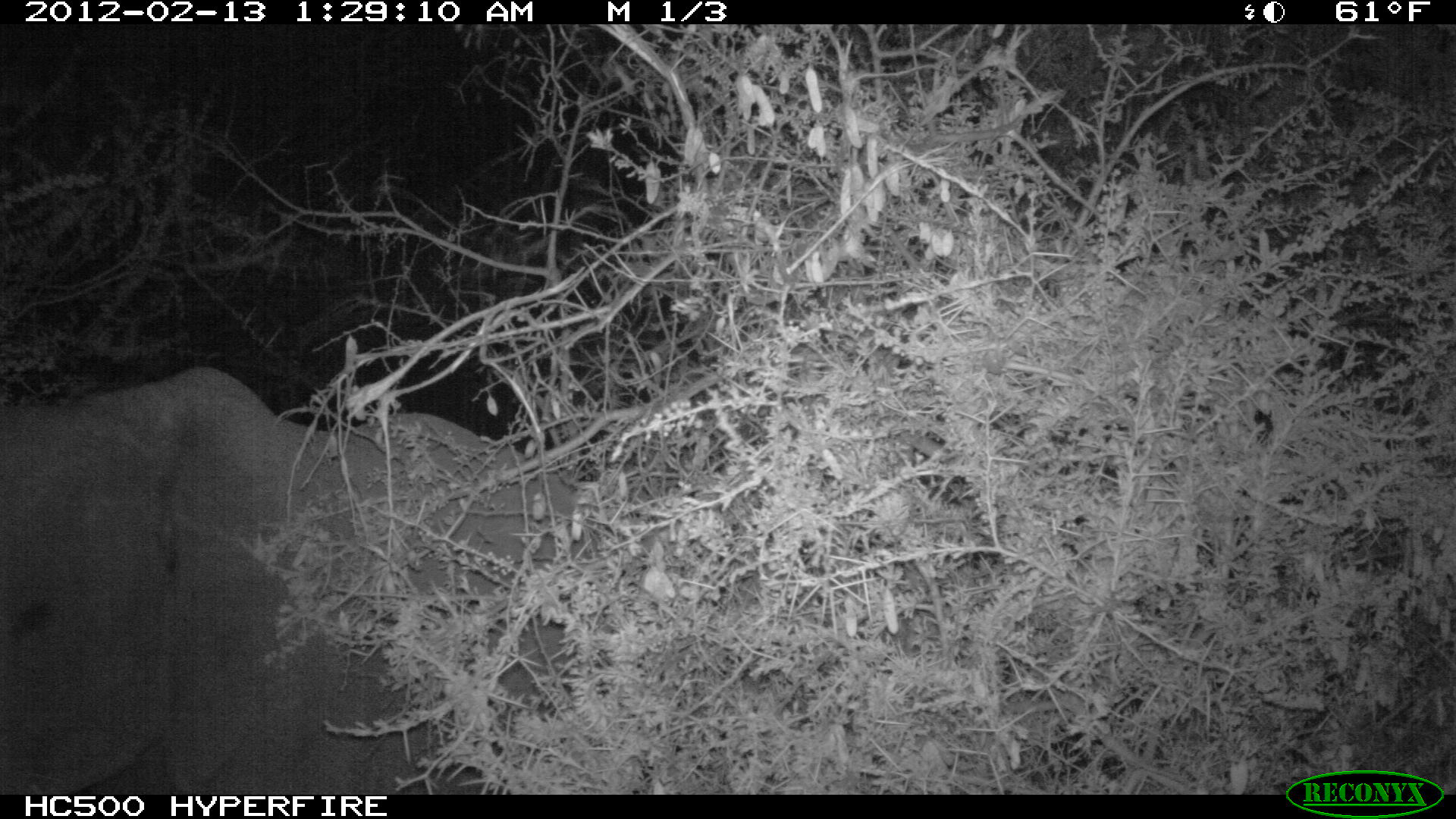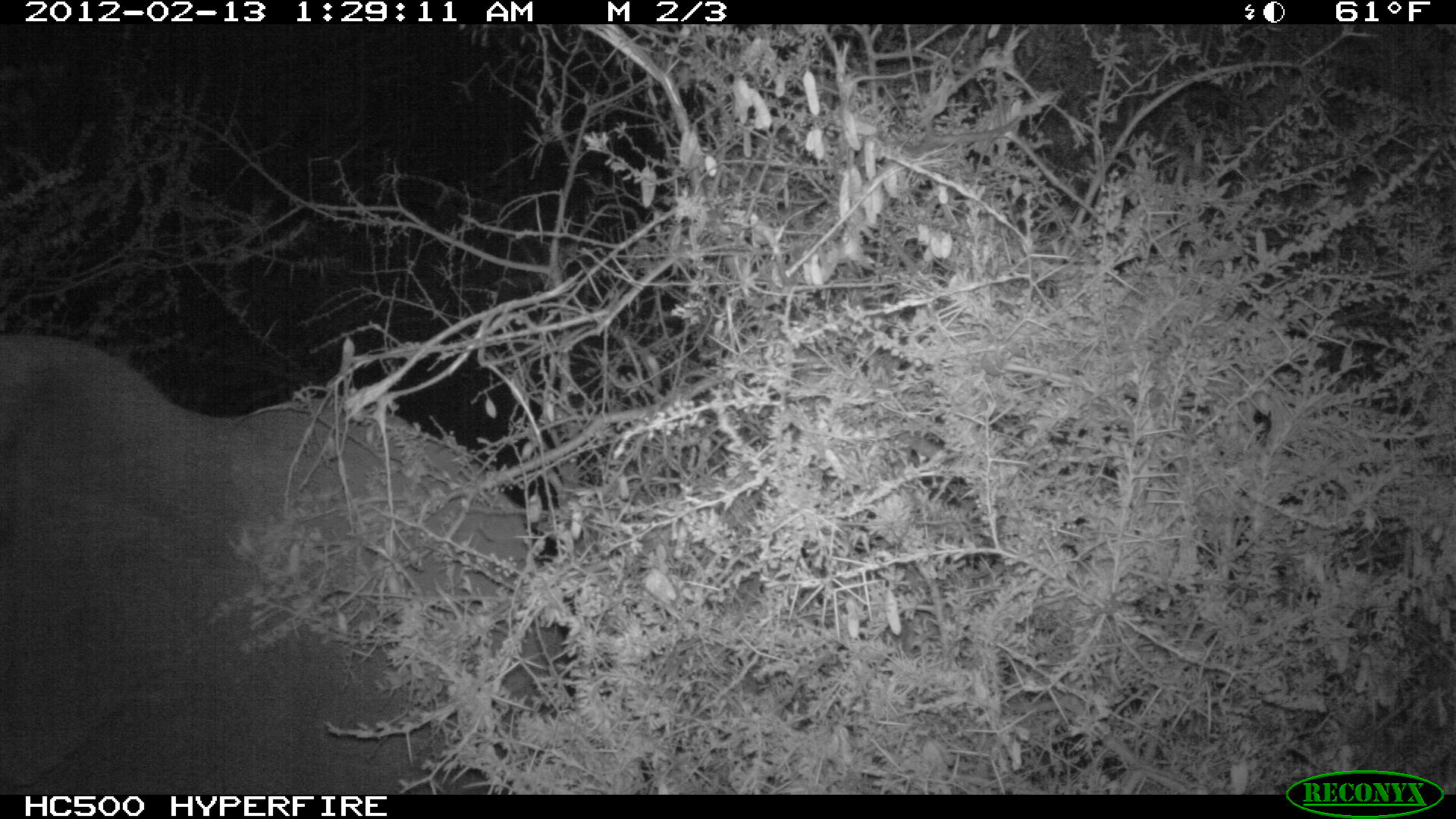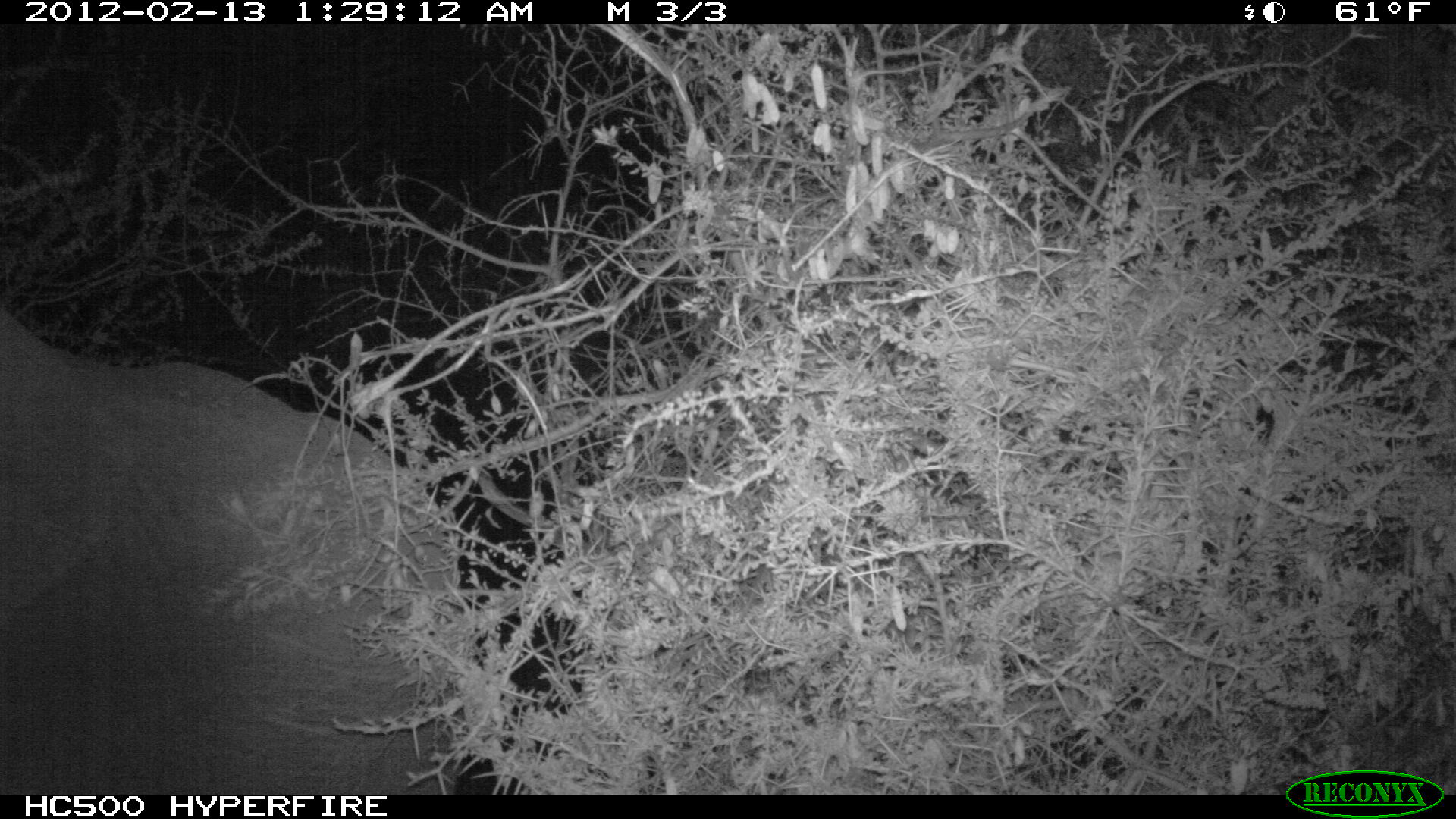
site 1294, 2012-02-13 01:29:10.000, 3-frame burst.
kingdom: Animalia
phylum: Chordata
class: Mammalia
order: Proboscidea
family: Elephantidae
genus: Loxodonta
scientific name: Loxodonta africana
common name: african bush elephant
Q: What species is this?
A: Loxodonta africana (african bush elephant).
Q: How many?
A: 1.